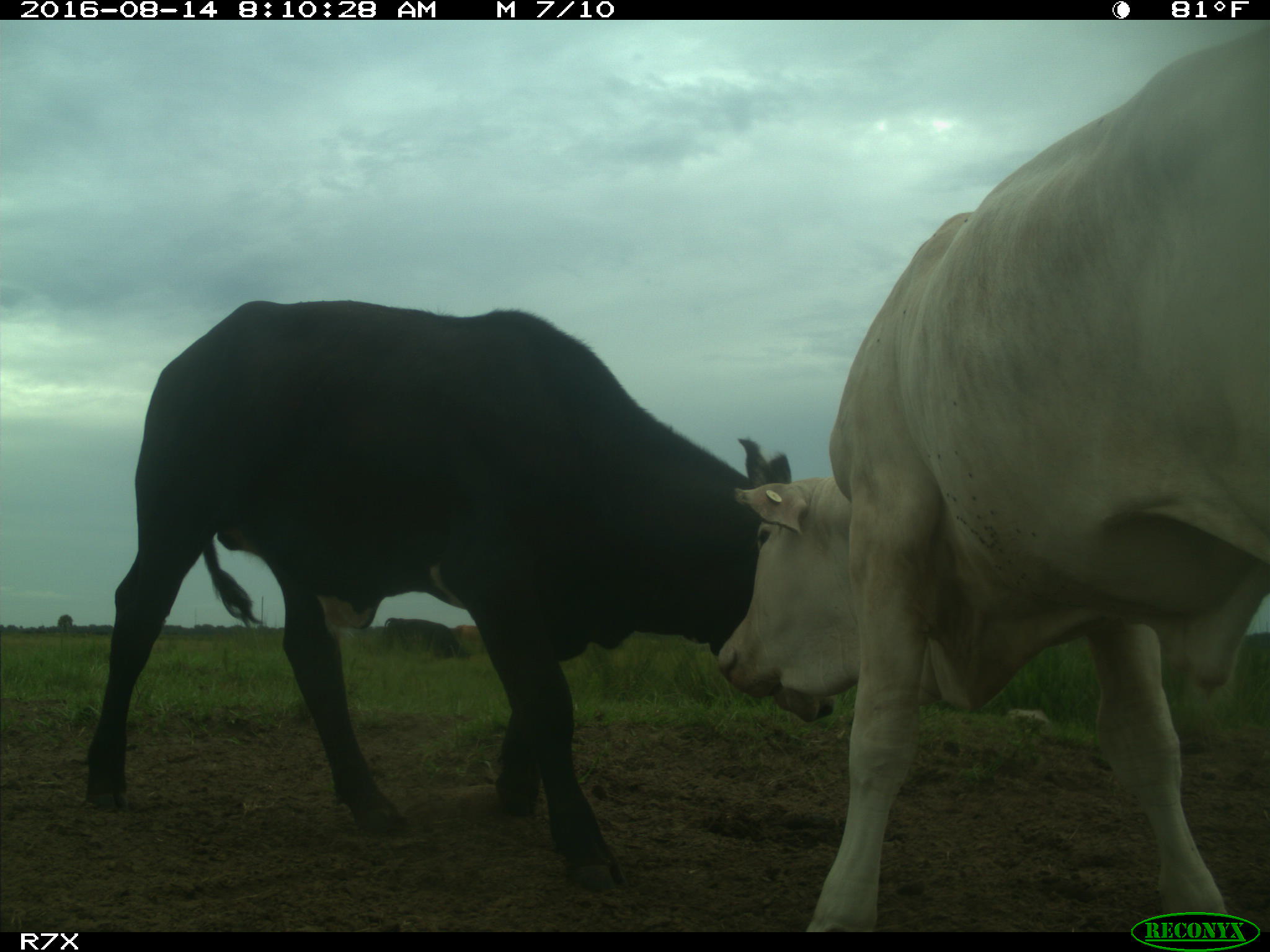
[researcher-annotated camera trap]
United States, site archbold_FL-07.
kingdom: Animalia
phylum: Chordata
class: Mammalia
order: Artiodactyla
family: Bovidae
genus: Bos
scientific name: Bos taurus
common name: domestic cow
Bos taurus (domestic cow).